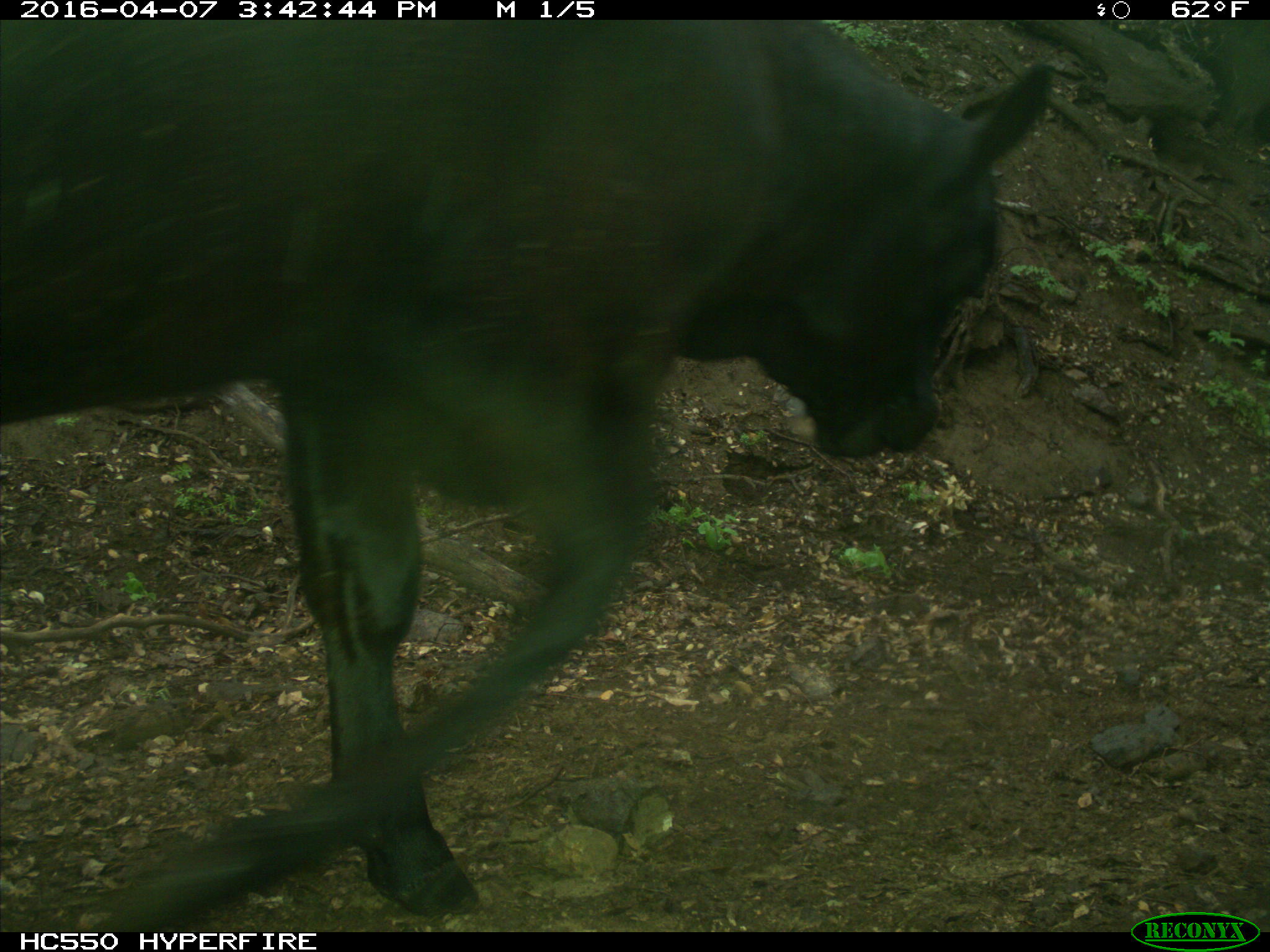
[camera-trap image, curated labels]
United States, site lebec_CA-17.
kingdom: Animalia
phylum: Chordata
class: Mammalia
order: Artiodactyla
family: Bovidae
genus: Bos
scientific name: Bos taurus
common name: domestic cow